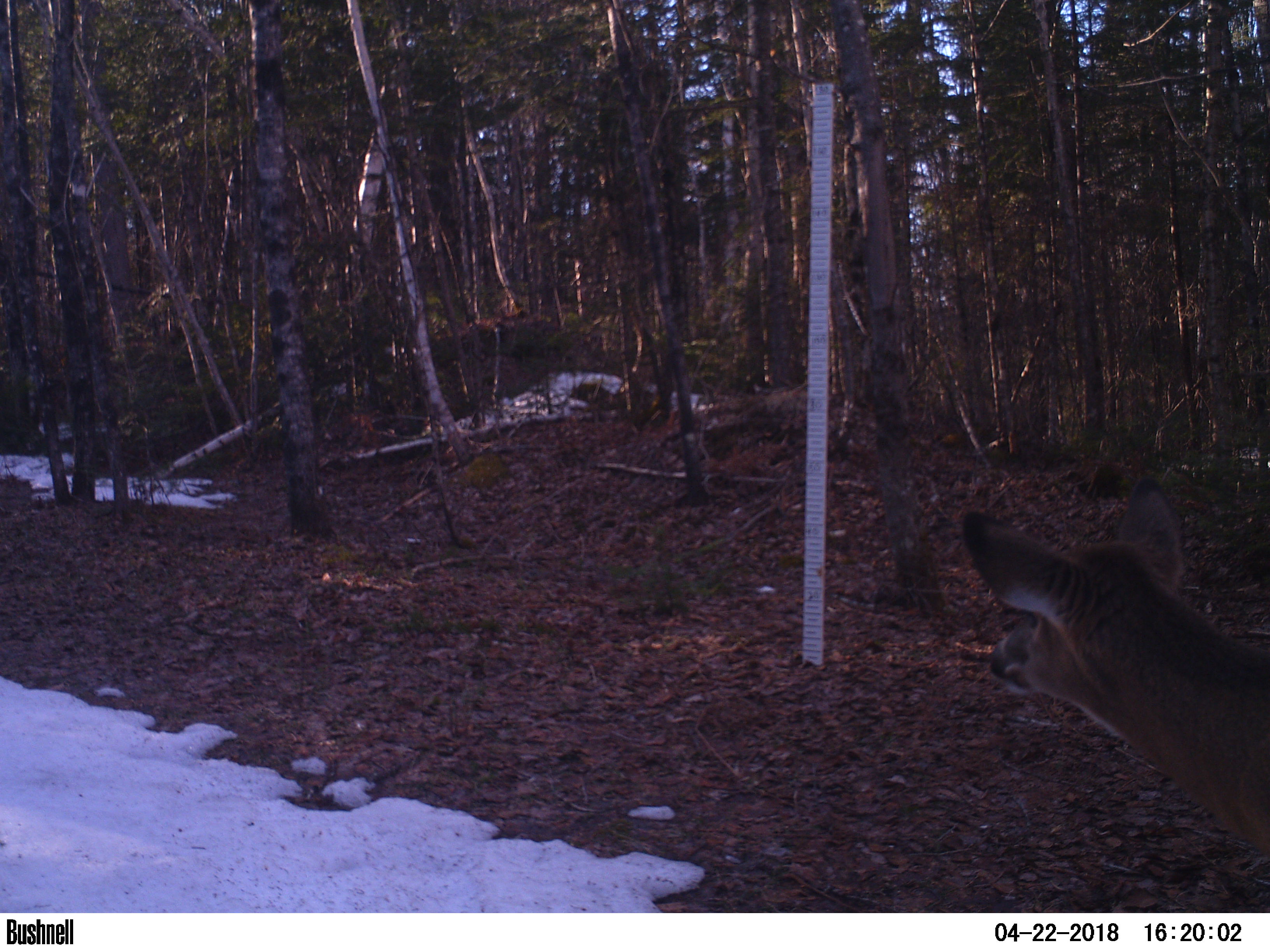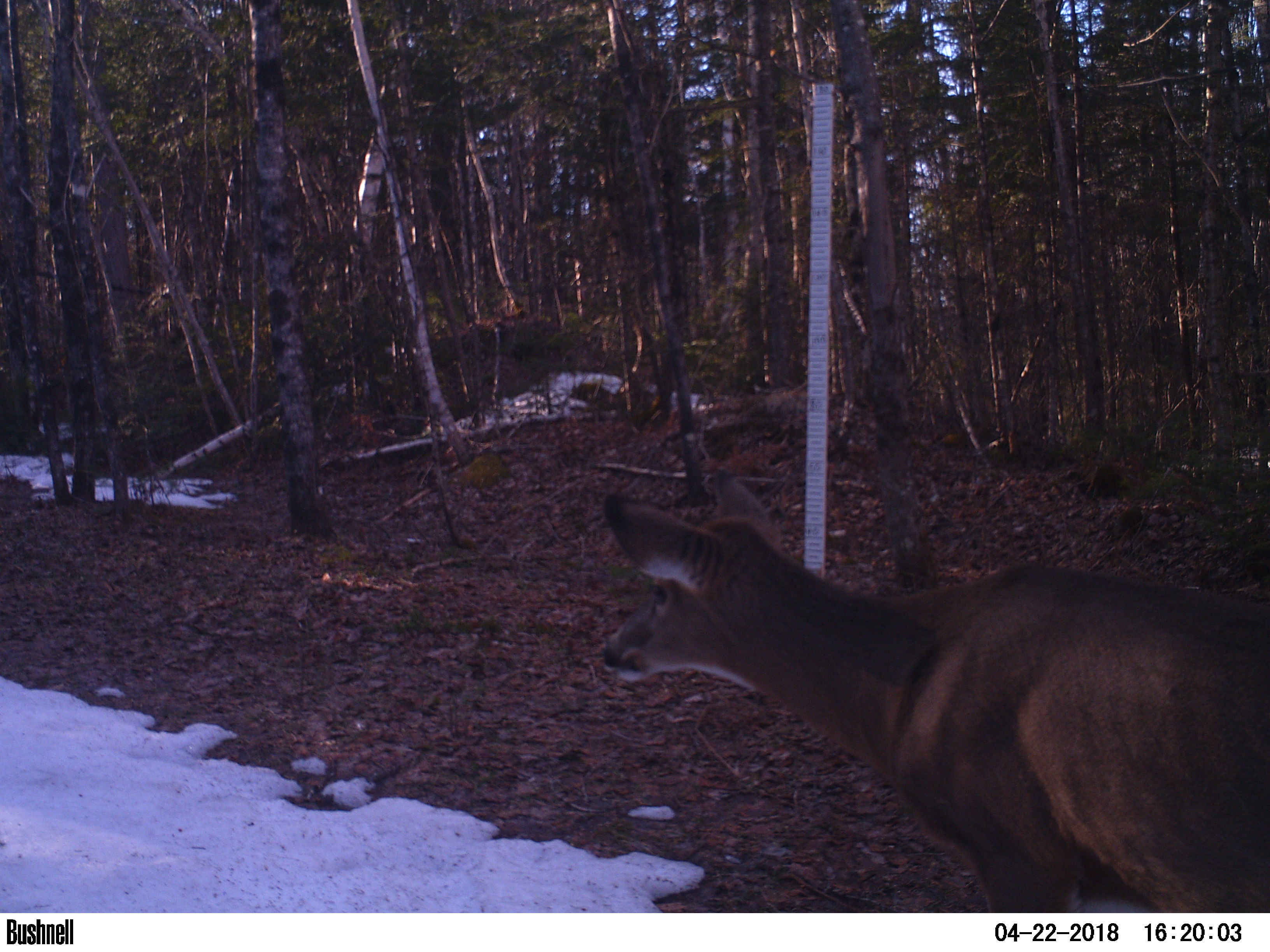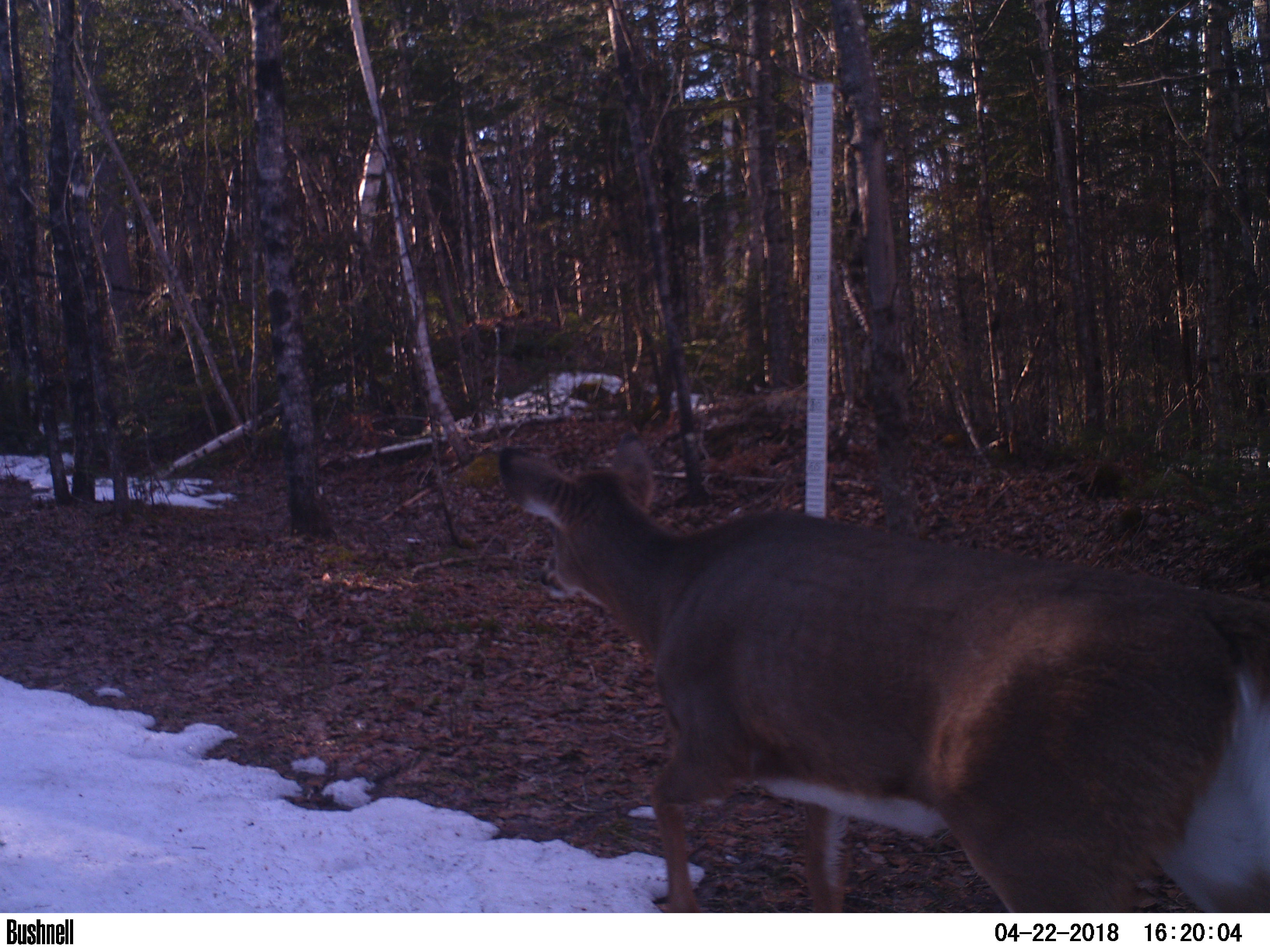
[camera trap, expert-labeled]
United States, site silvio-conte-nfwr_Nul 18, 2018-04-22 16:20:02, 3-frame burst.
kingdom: Animalia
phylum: Chordata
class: Mammalia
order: Artiodactyla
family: Cervidae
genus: Odocoileus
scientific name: Odocoileus virginianus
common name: white-tailed deer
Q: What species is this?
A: White-tailed deer (Odocoileus virginianus).